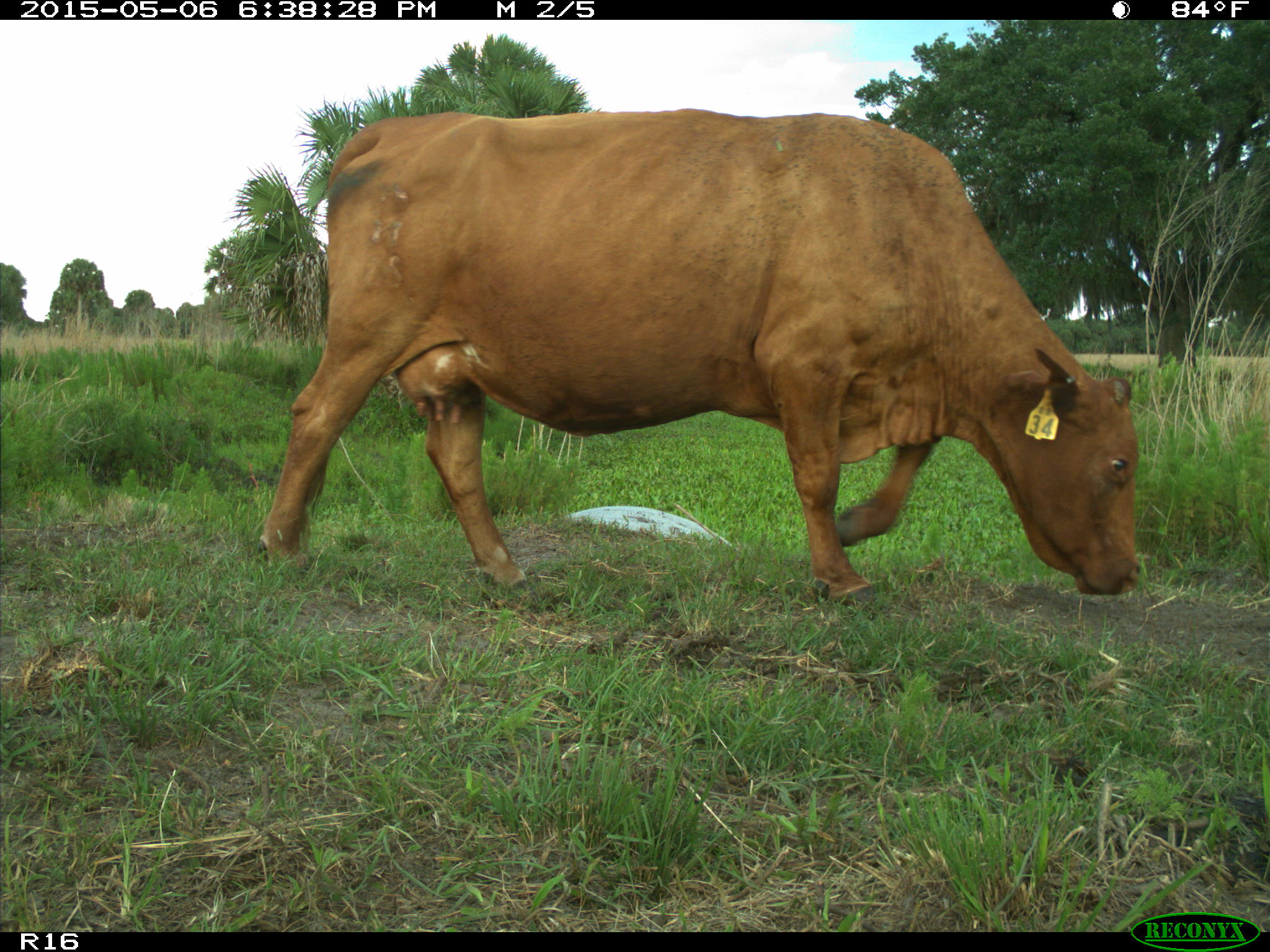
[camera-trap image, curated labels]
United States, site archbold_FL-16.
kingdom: Animalia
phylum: Chordata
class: Mammalia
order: Artiodactyla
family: Bovidae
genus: Bos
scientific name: Bos taurus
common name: domestic cow